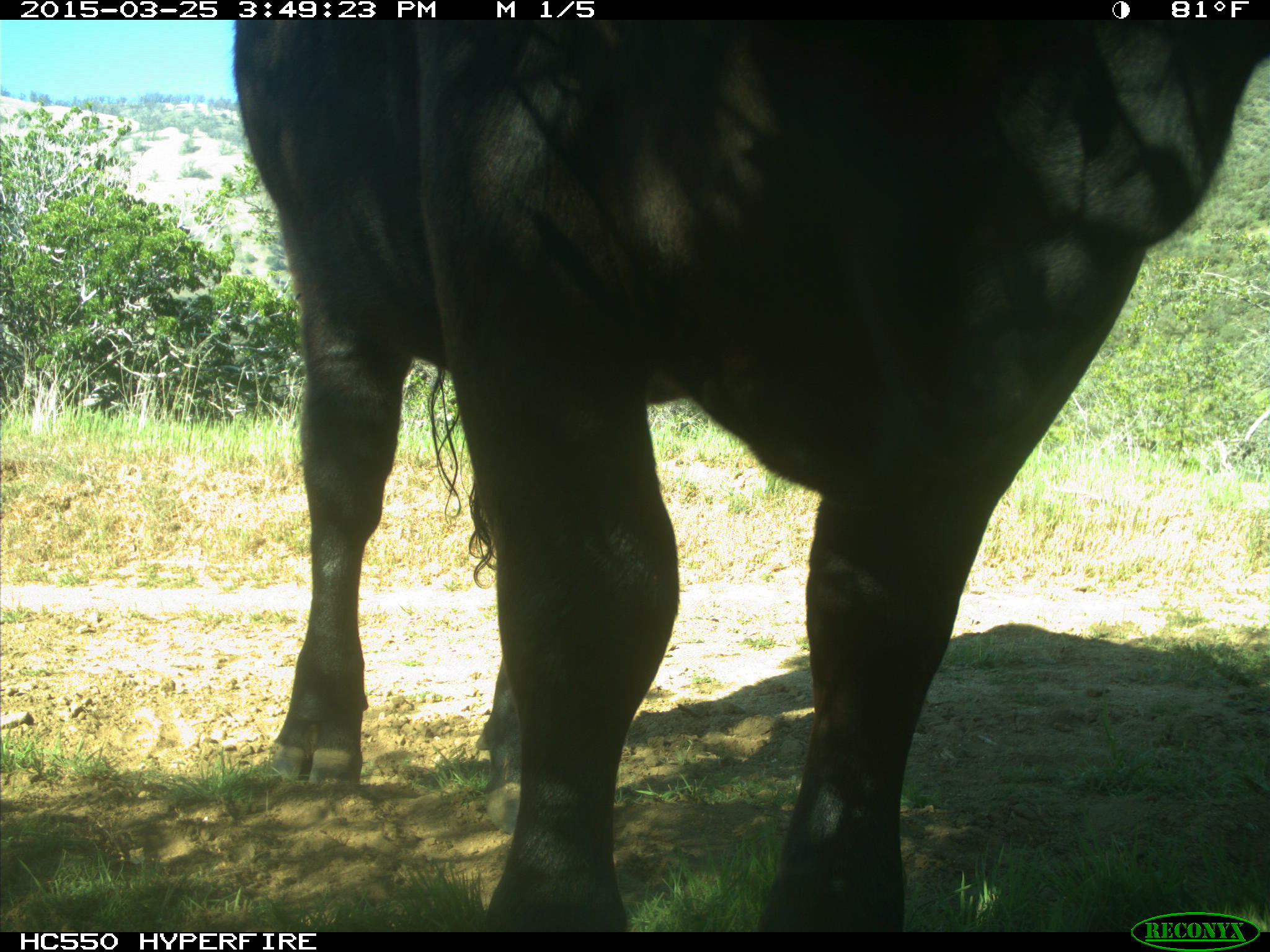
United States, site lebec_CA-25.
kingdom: Animalia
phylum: Chordata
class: Mammalia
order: Artiodactyla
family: Bovidae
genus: Bos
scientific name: Bos taurus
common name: domestic cow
Bos taurus (domestic cow).